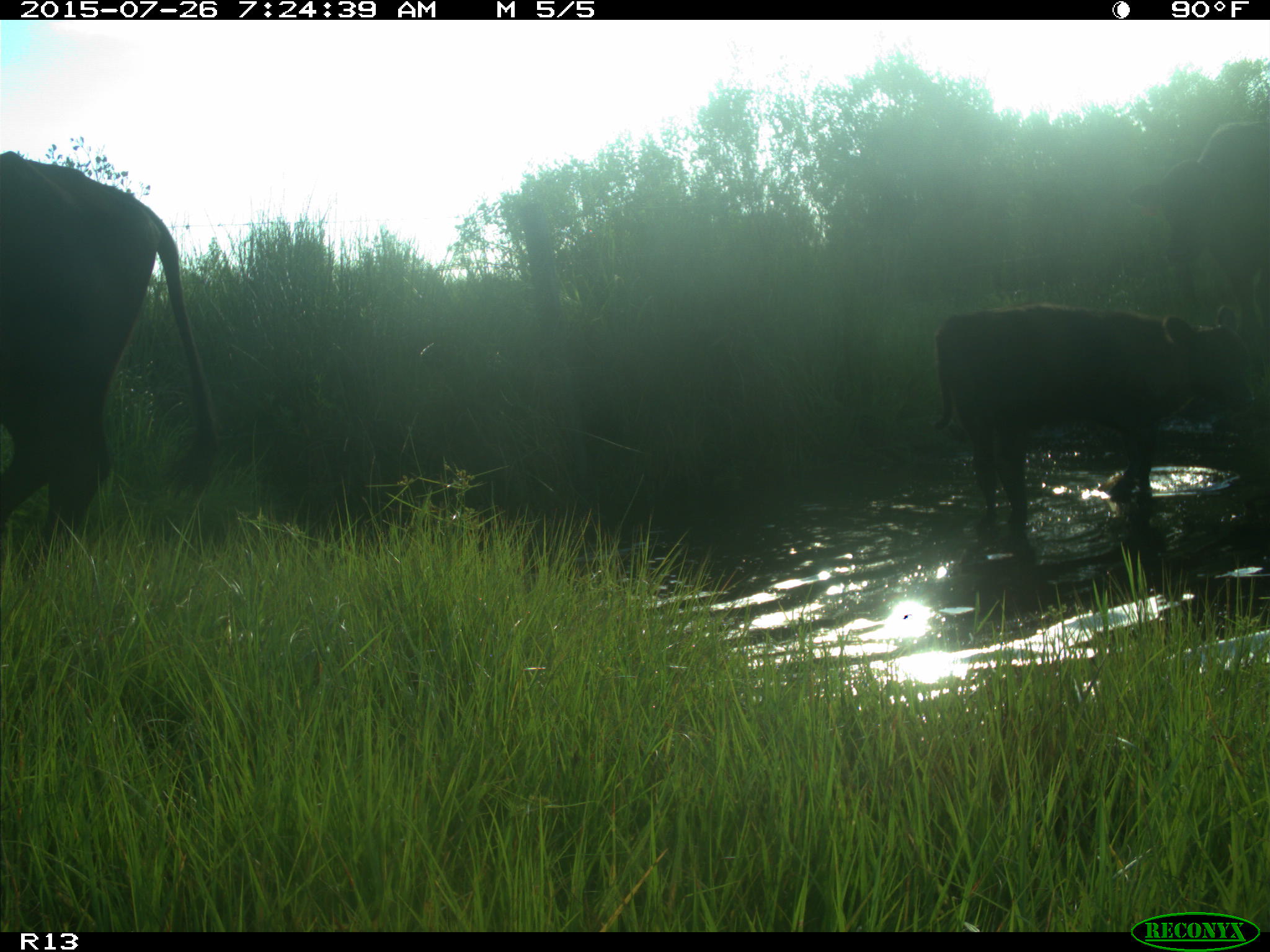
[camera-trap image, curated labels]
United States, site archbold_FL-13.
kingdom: Animalia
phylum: Chordata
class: Mammalia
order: Artiodactyla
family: Bovidae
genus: Bos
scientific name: Bos taurus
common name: domestic cow